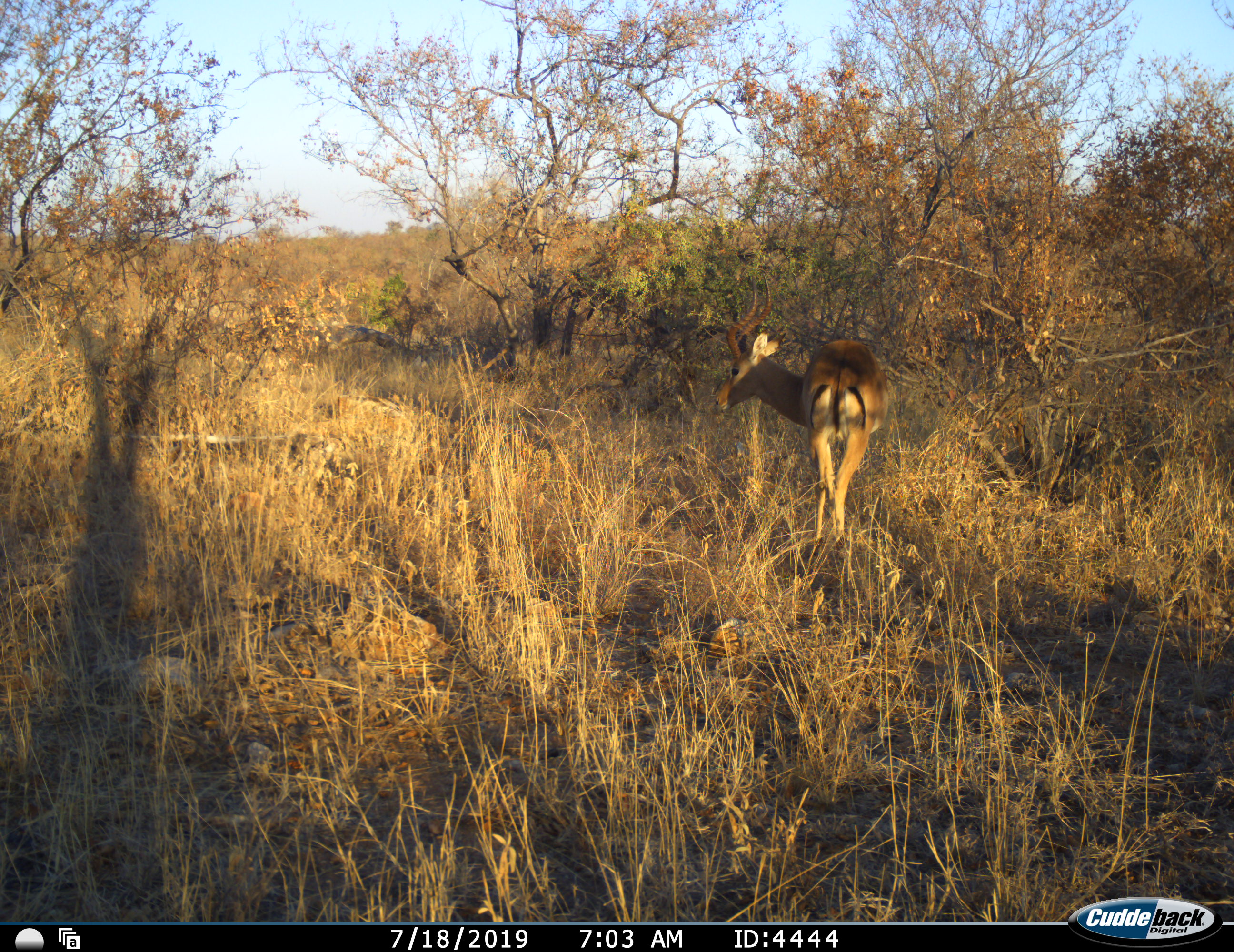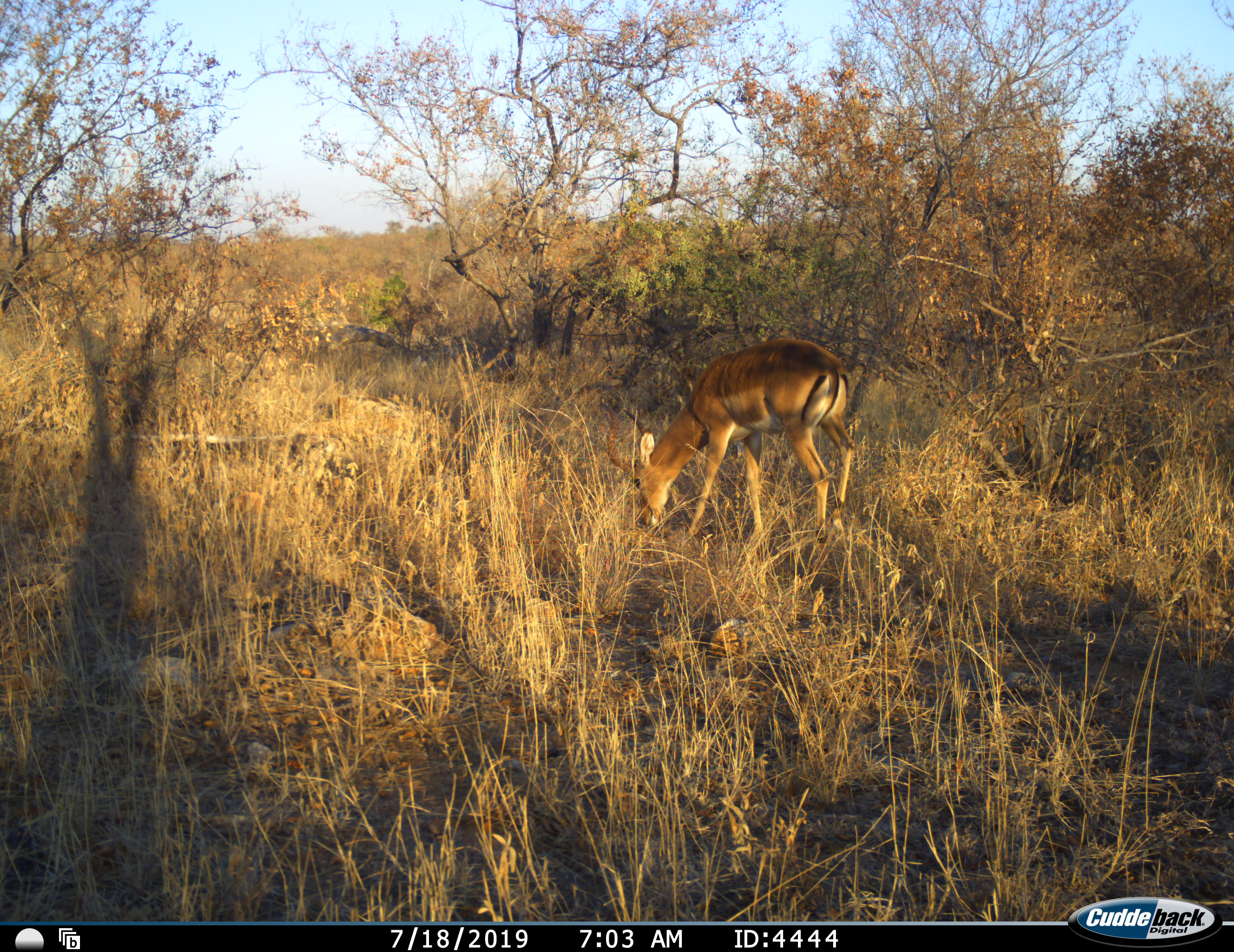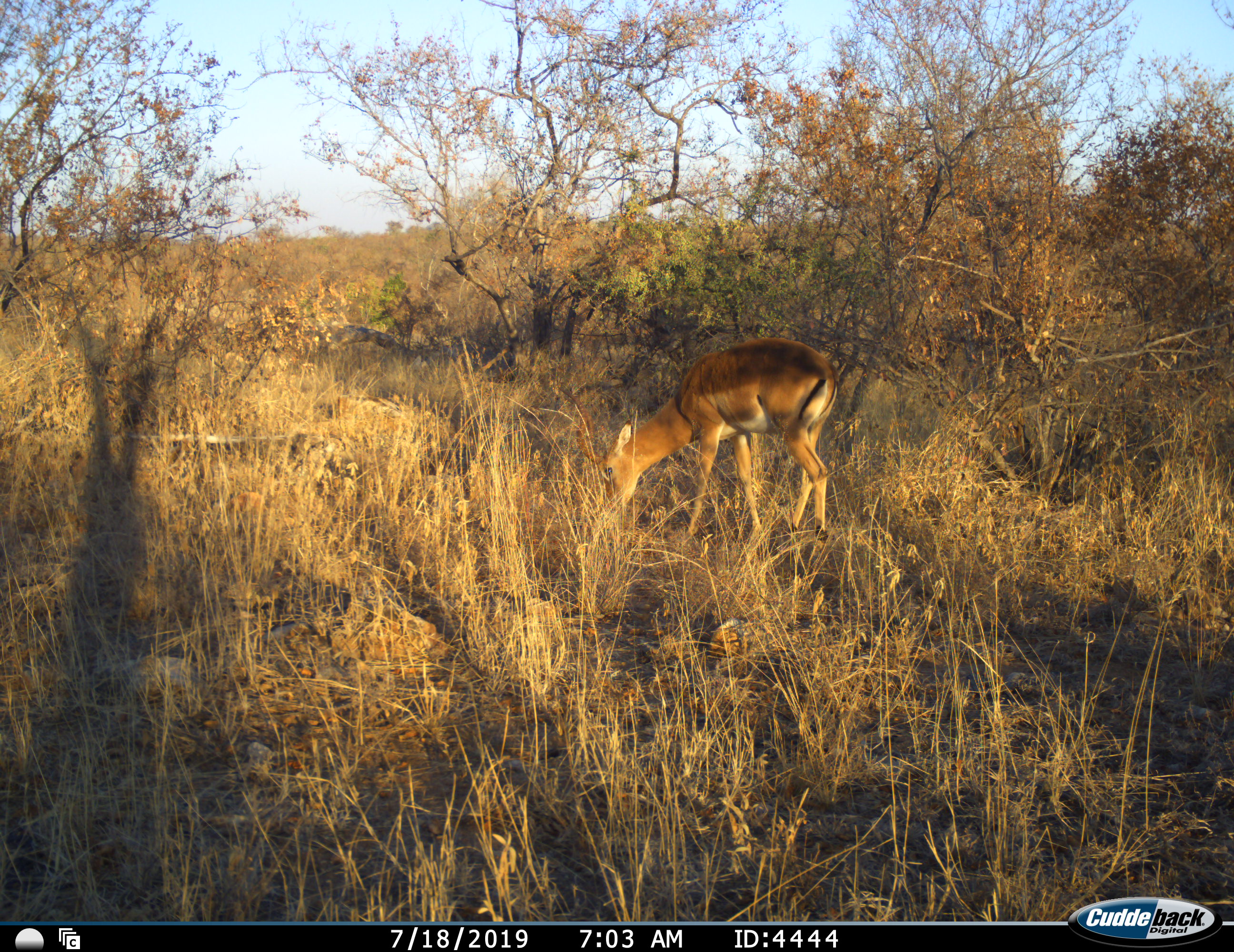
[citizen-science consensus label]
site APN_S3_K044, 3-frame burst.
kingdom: Animalia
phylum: Chordata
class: Mammalia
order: Artiodactyla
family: Bovidae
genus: Aepyceros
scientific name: Aepyceros melampus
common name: impala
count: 1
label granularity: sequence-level